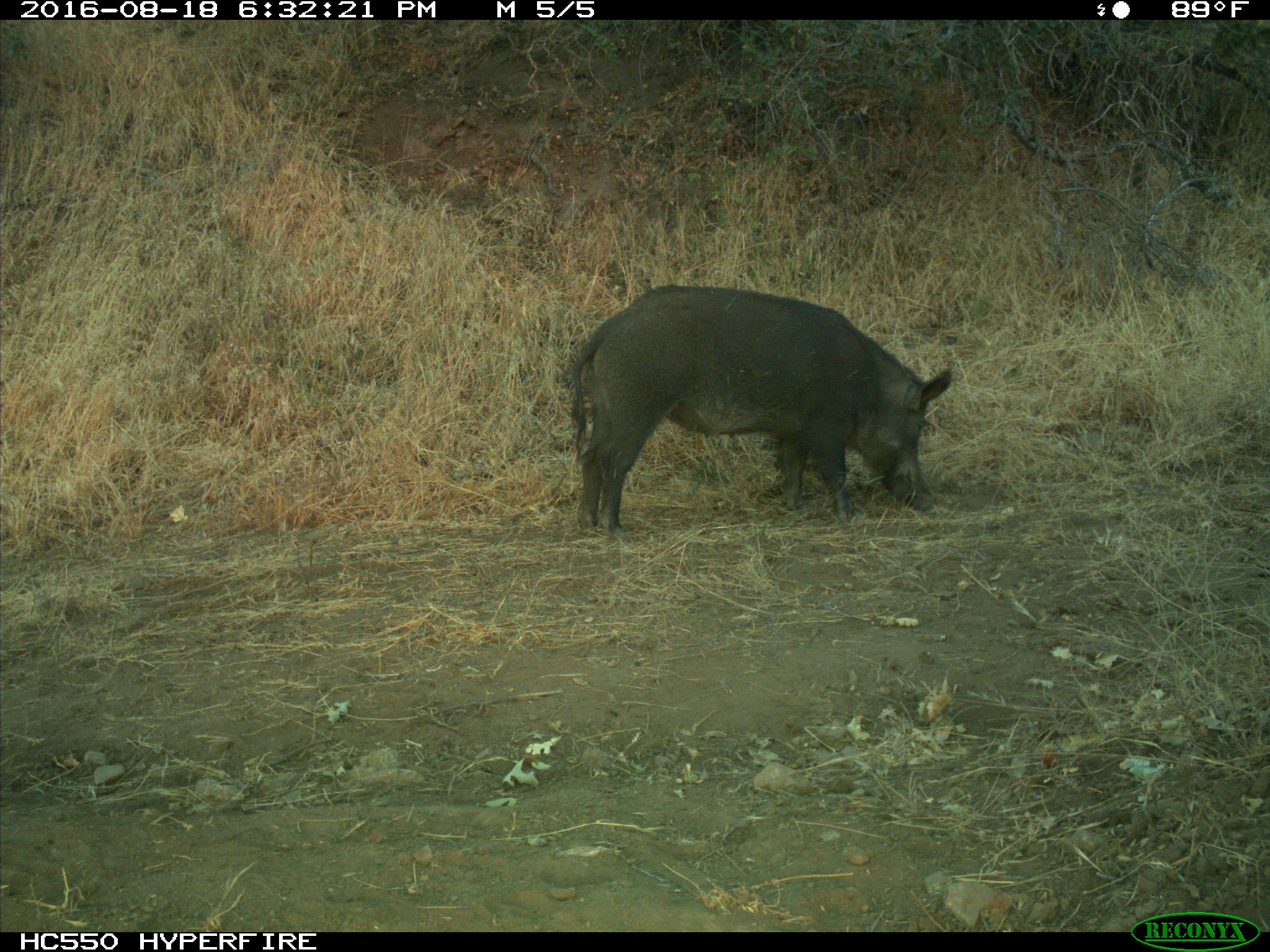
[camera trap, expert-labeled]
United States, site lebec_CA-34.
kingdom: Animalia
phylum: Chordata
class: Mammalia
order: Artiodactyla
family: Suidae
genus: Sus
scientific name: Sus scrofa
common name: wild boar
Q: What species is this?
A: Sus scrofa (wild boar).